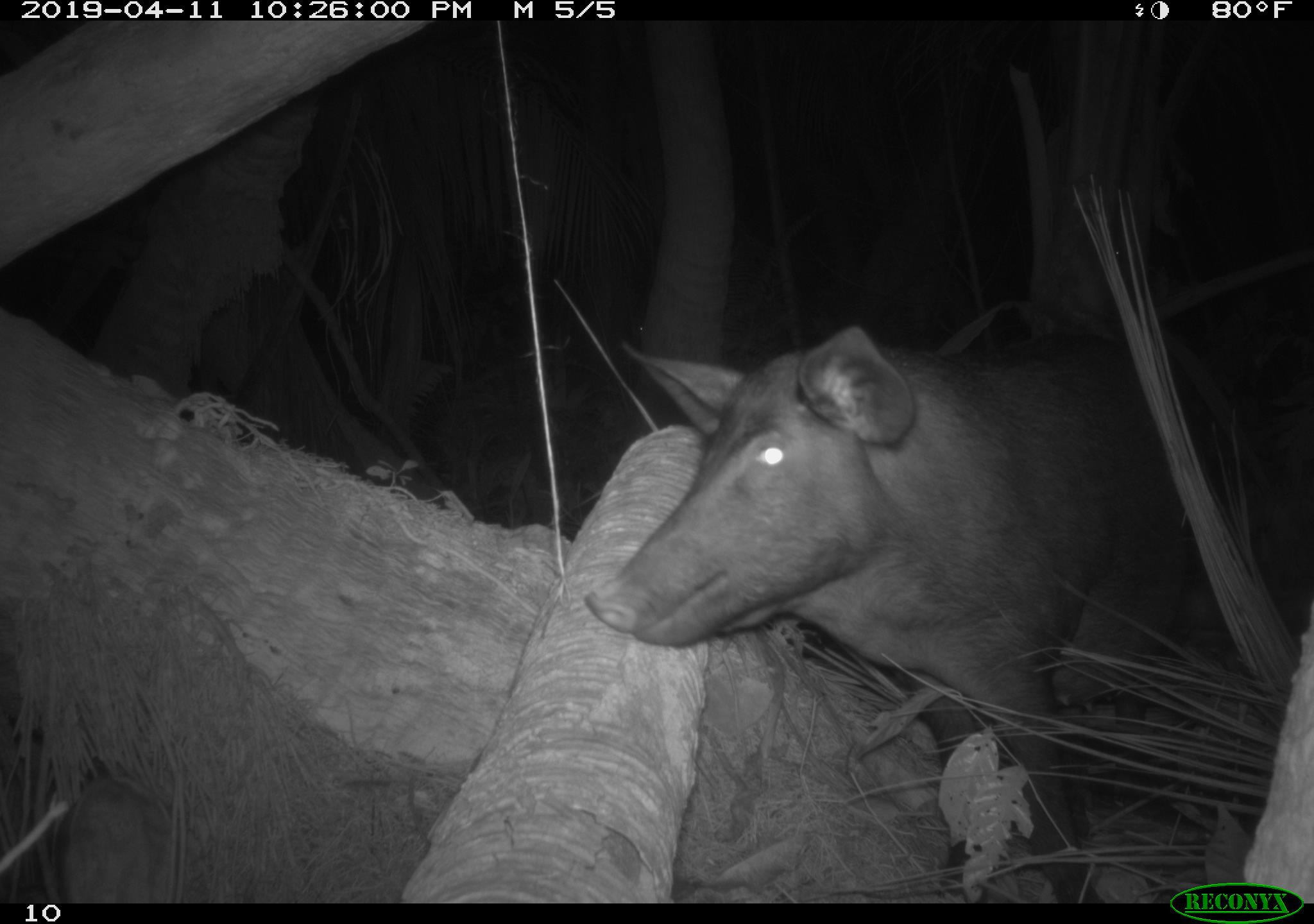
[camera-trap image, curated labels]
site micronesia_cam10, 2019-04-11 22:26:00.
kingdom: Animalia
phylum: Chordata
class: Mammalia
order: Artiodactyla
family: Suidae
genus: Sus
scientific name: Sus scrofa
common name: pig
Pig (Sus scrofa).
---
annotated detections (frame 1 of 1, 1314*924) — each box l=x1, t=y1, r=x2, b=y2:
pig: l=554, t=317, r=1275, b=894